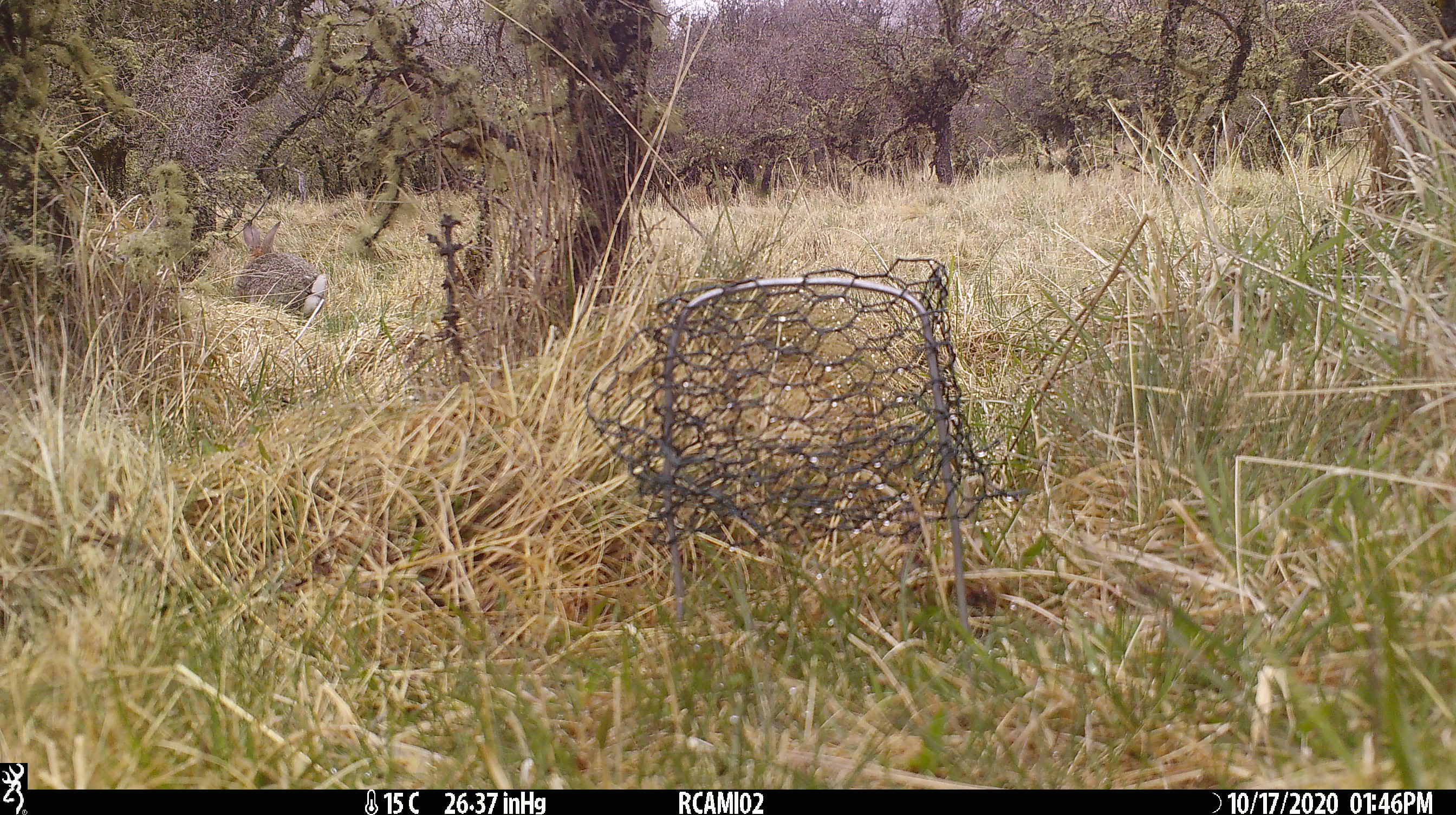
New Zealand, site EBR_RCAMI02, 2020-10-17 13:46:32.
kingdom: Animalia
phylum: Chordata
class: Mammalia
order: Lagomorpha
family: Leporidae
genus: Oryctolagus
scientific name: Oryctolagus cuniculus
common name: european rabbit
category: rabbit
Rabbit (european rabbit) (Oryctolagus cuniculus).